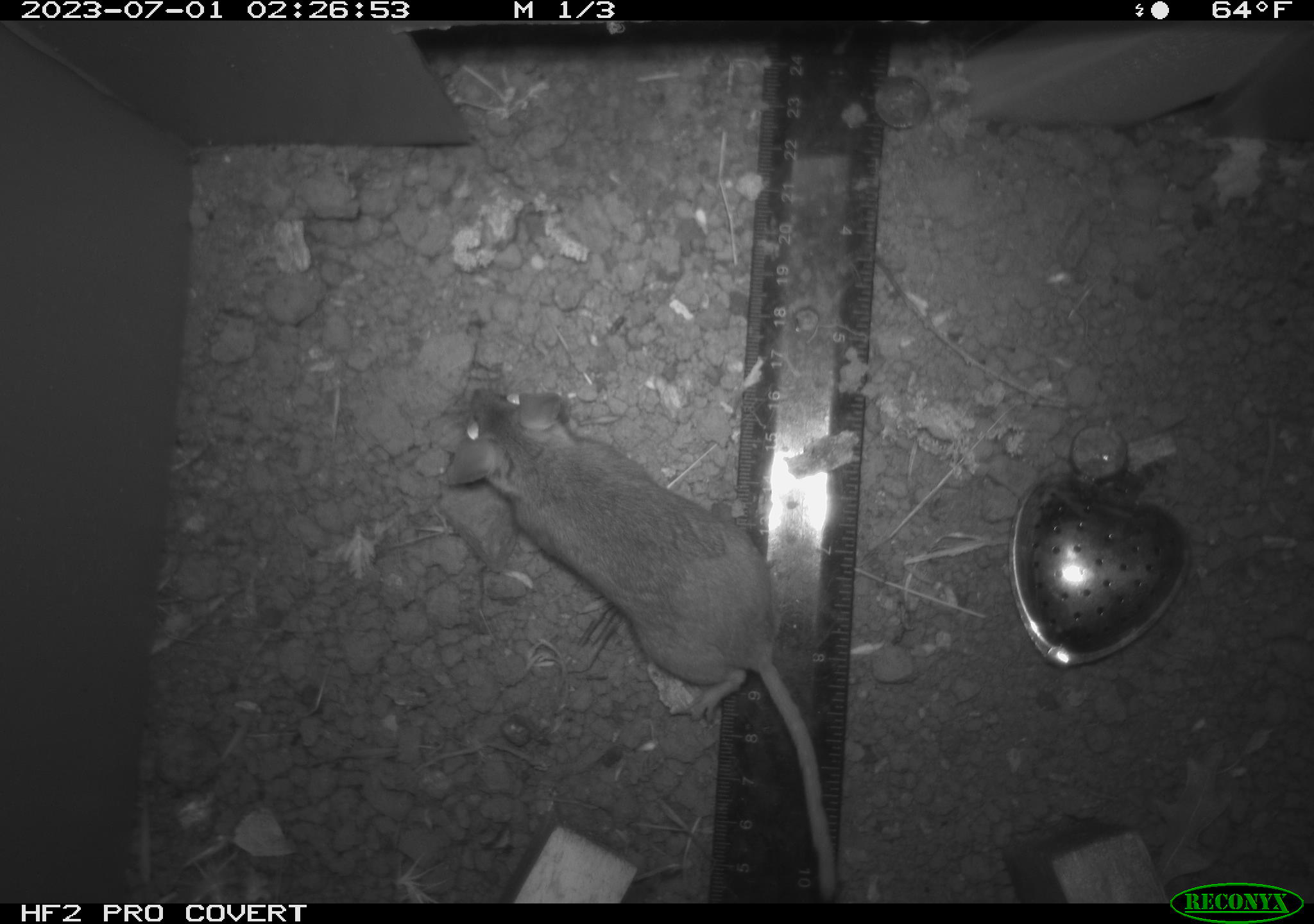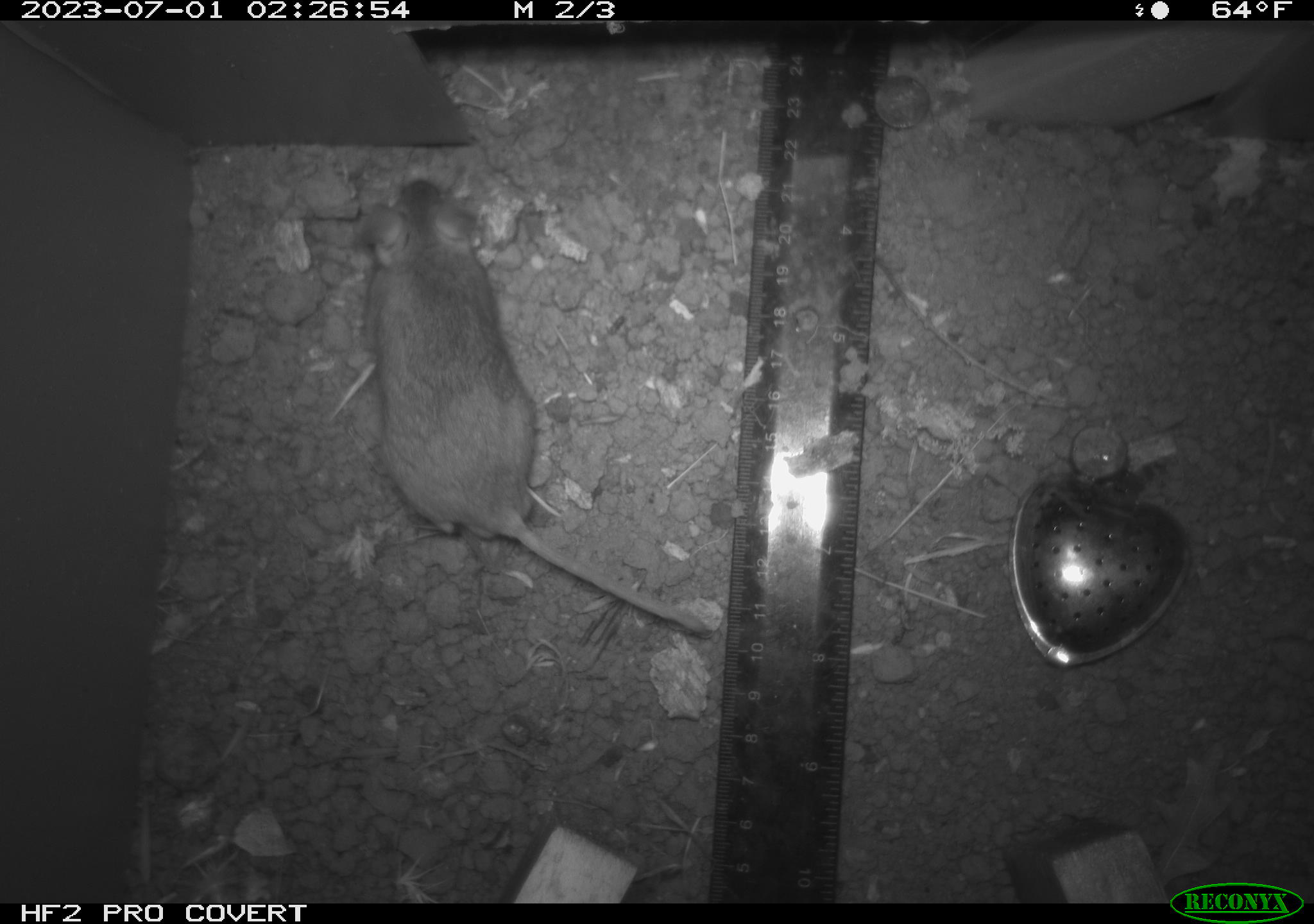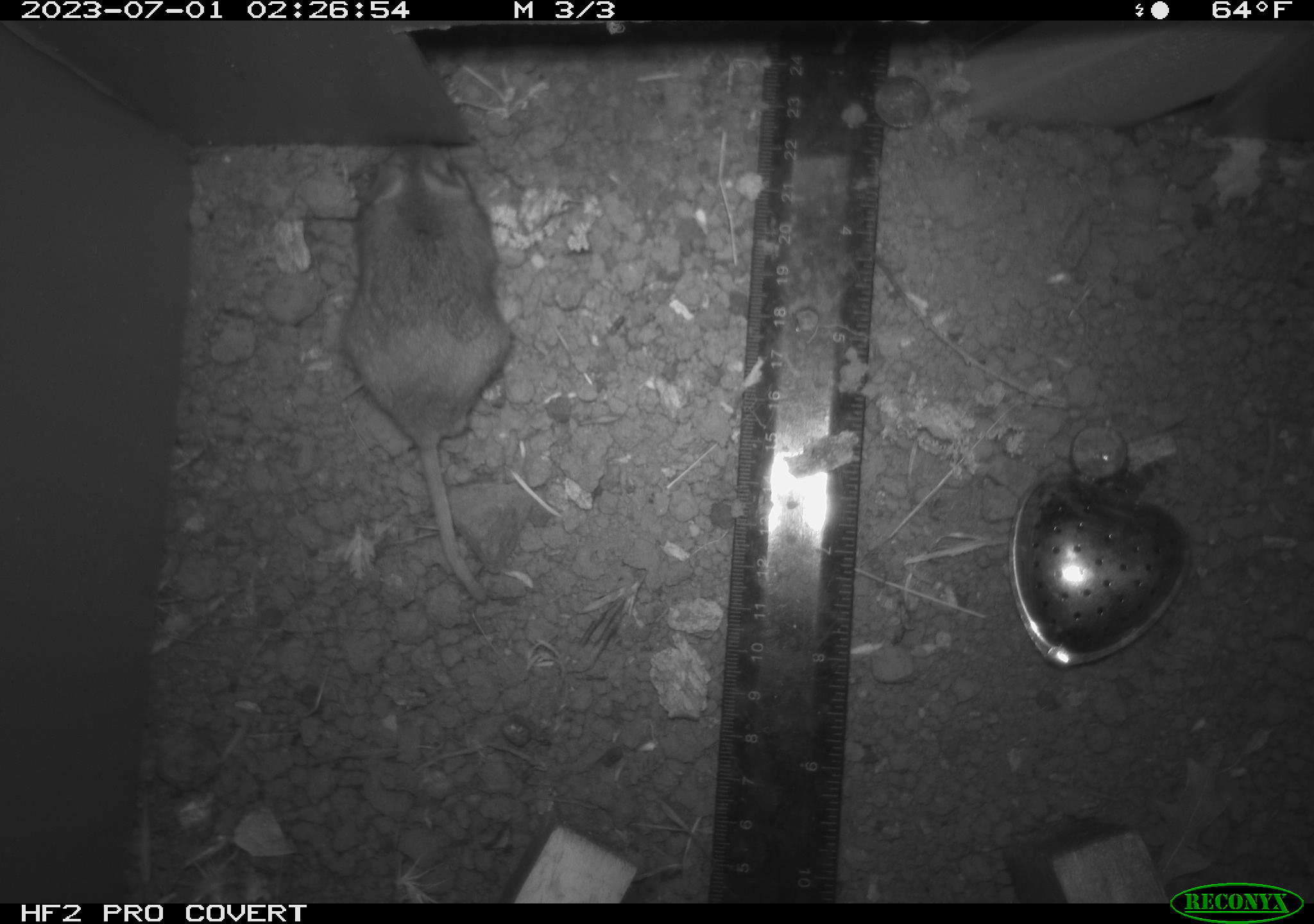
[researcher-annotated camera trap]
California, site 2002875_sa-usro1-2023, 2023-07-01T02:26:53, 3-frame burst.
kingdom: Animalia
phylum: Chordata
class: Mammalia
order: Rodentia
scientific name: Rodentia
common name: mouse species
Mouse species (Rodentia).